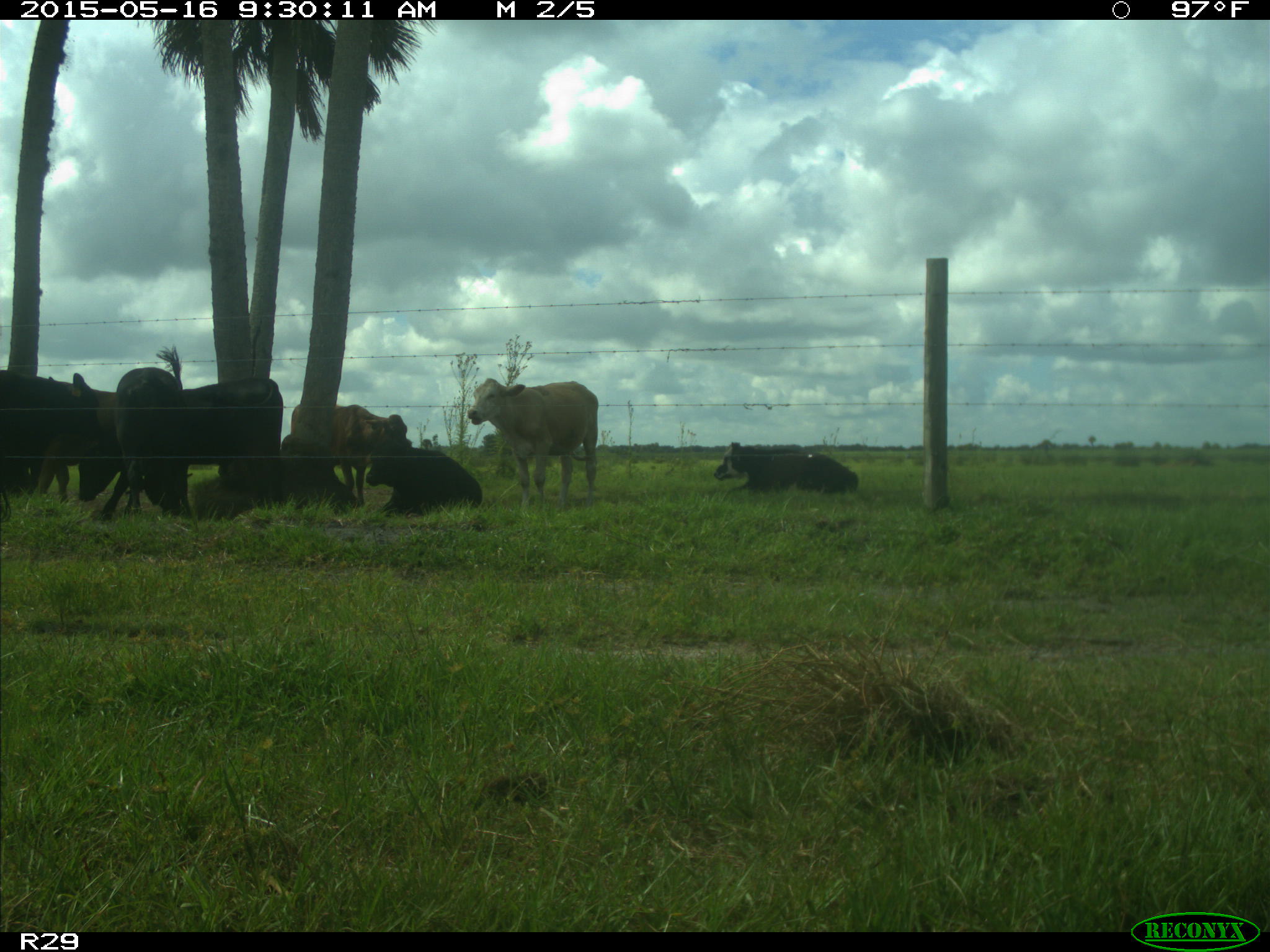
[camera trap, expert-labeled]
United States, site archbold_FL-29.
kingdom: Animalia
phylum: Chordata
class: Mammalia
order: Artiodactyla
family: Bovidae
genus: Bos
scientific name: Bos taurus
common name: domestic cow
Bos taurus (domestic cow).